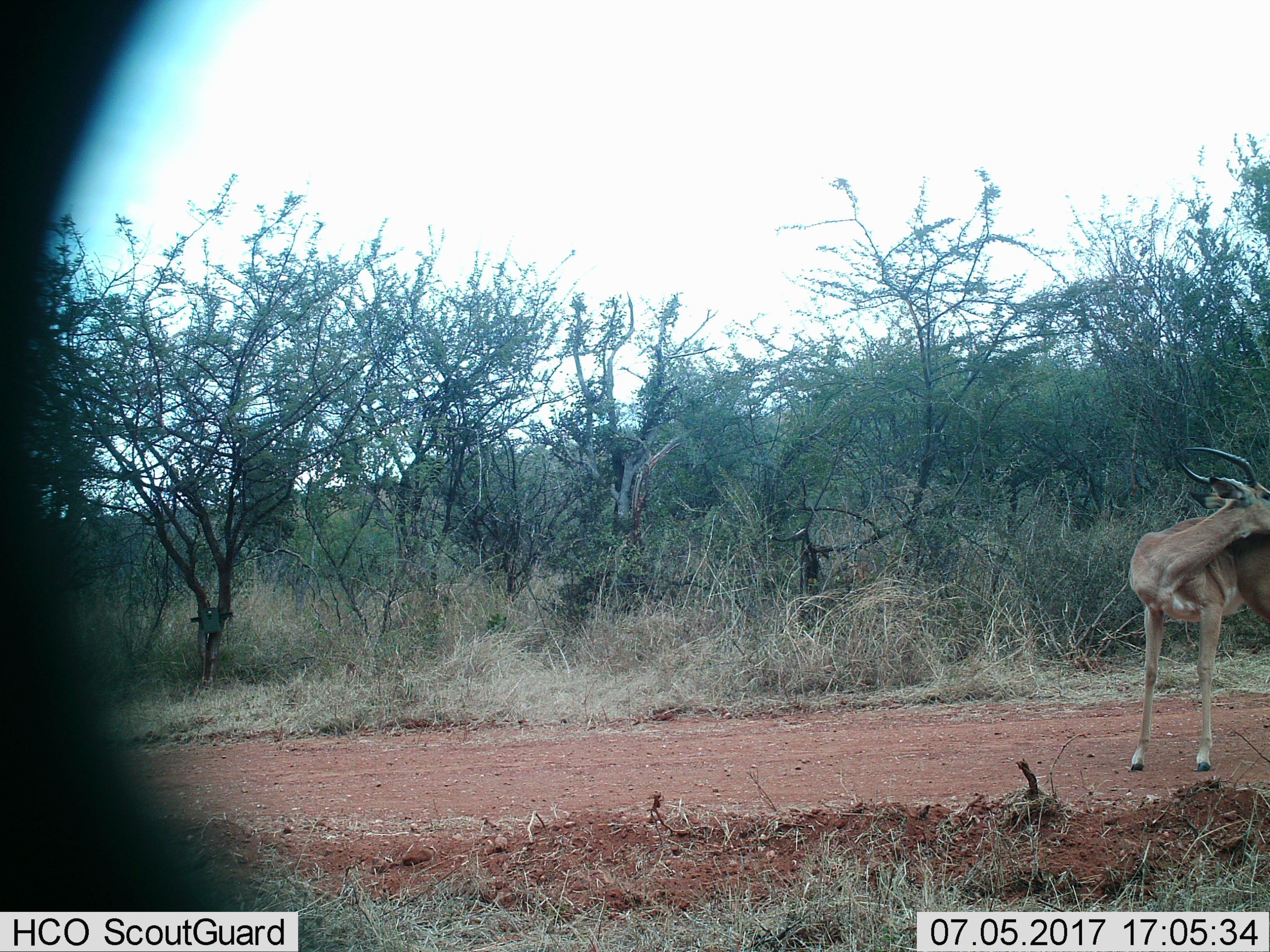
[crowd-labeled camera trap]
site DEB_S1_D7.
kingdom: Animalia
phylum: Chordata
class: Mammalia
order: Artiodactyla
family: Bovidae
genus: Aepyceros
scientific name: Aepyceros melampus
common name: impala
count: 1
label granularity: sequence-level